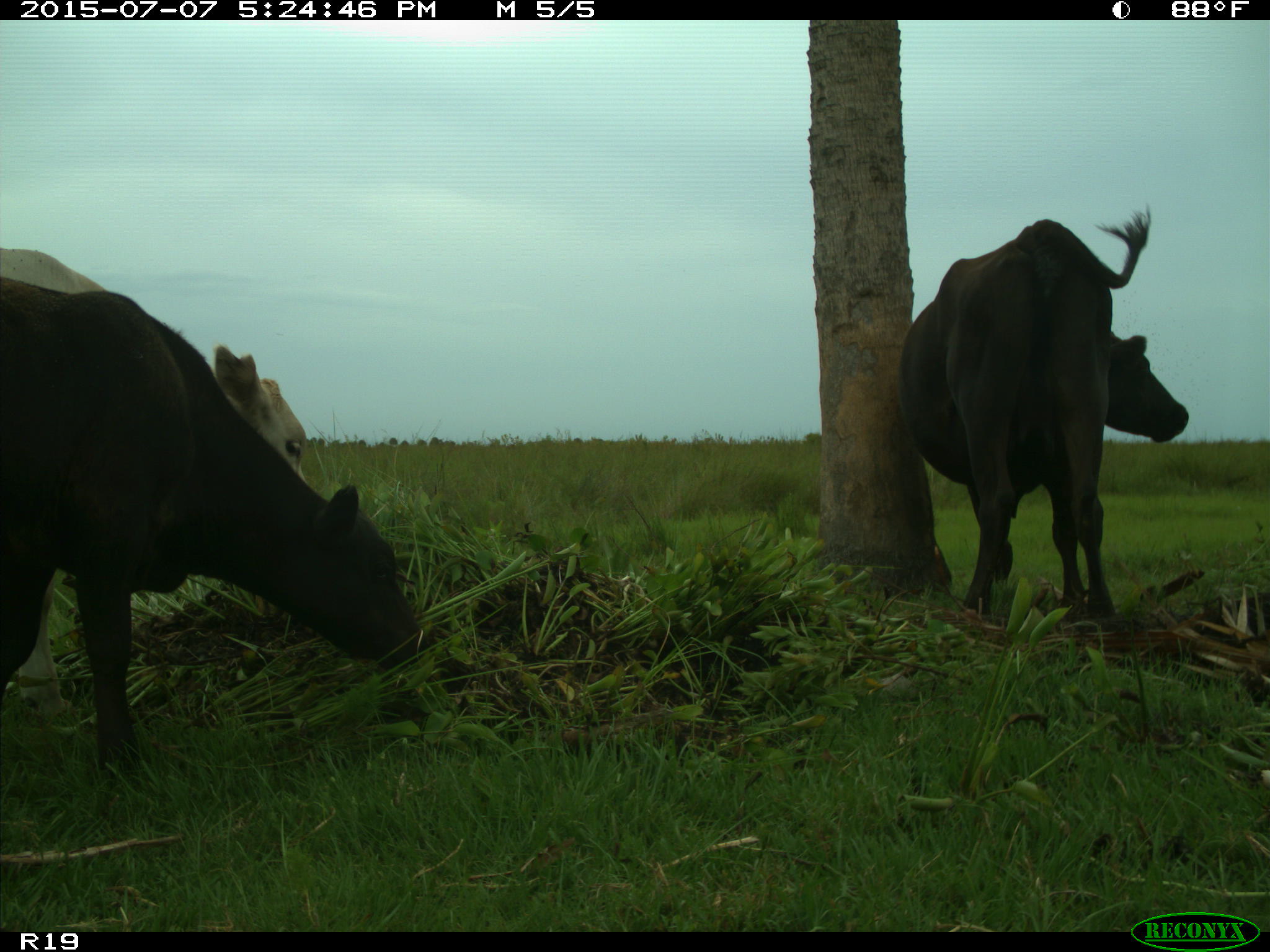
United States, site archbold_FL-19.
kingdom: Animalia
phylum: Chordata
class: Mammalia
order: Artiodactyla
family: Bovidae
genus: Bos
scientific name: Bos taurus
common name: domestic cow